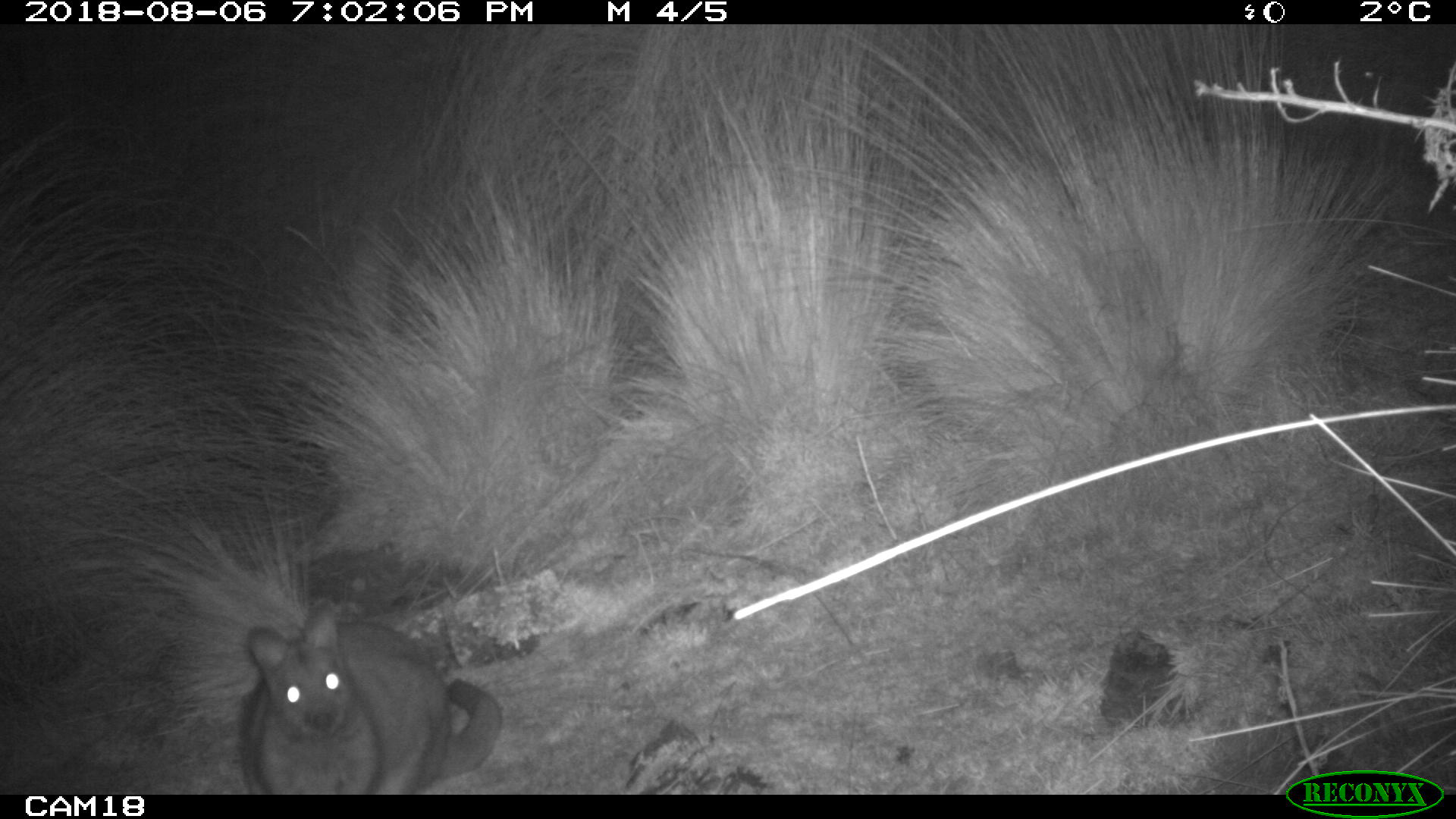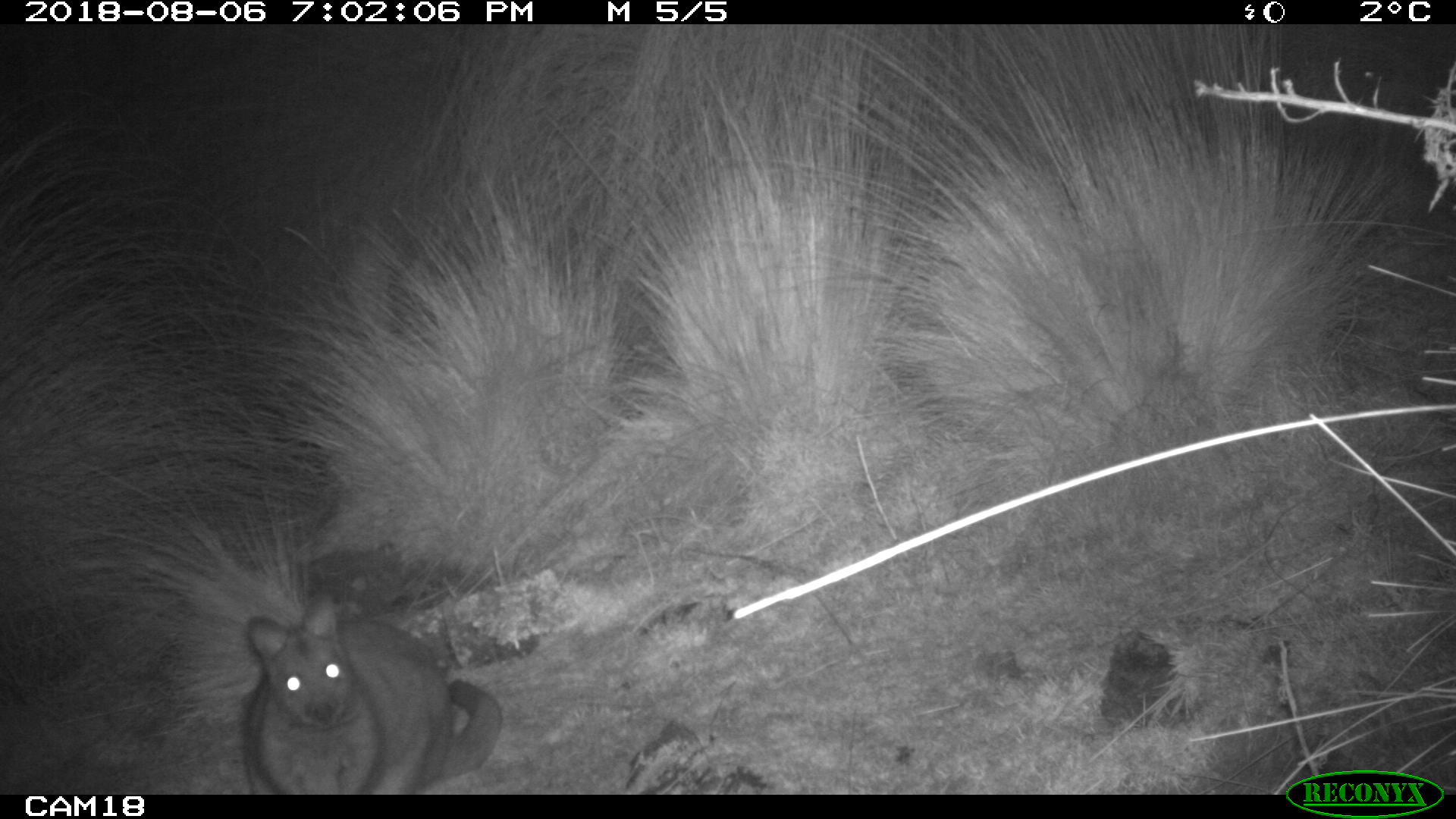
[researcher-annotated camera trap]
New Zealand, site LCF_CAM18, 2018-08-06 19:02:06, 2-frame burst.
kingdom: Animalia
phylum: Chordata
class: Mammalia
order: Diprotodontia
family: Macropodidae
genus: Notamacropus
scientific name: Notamacropus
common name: wallaby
Wallaby (Notamacropus).